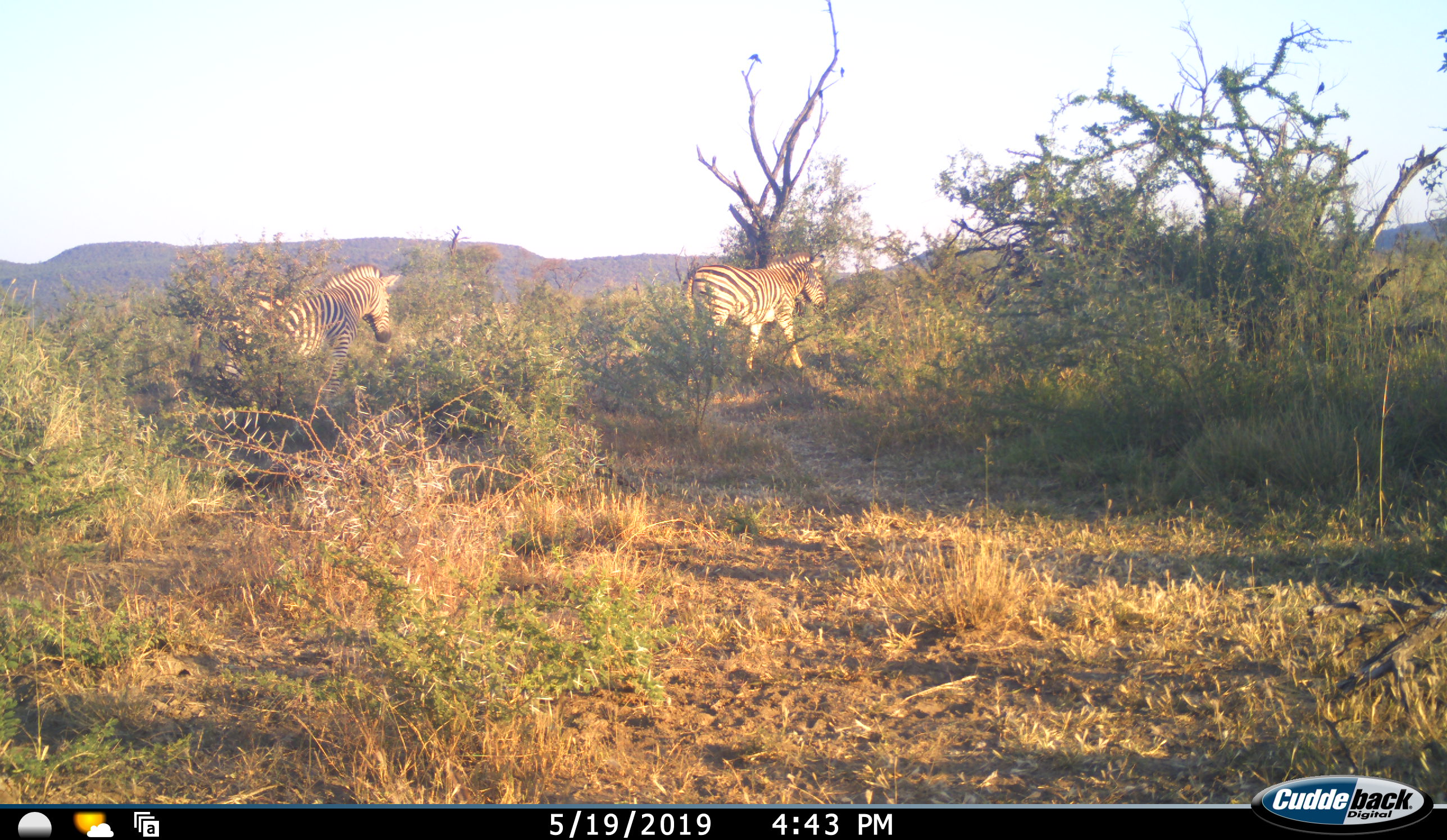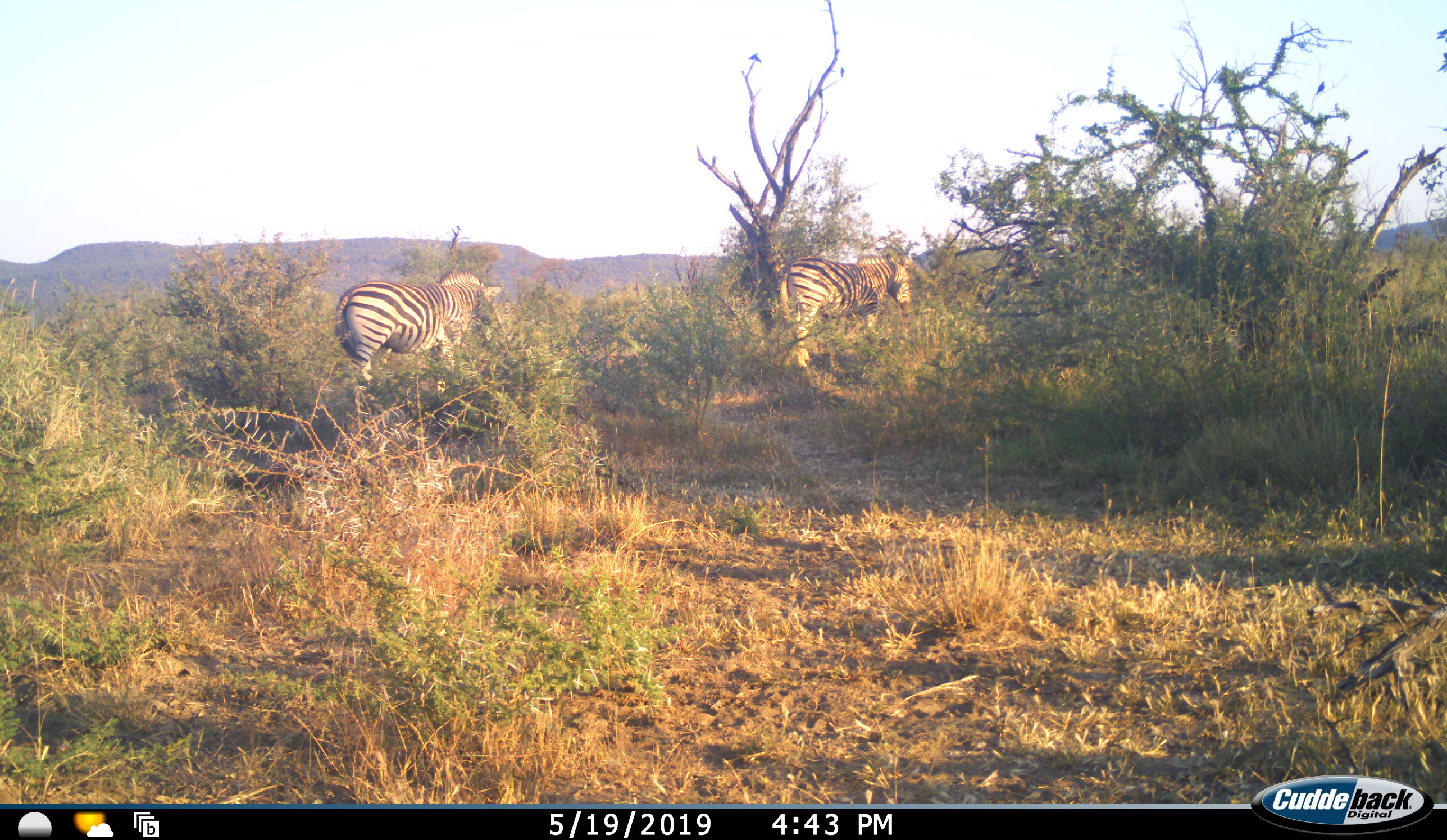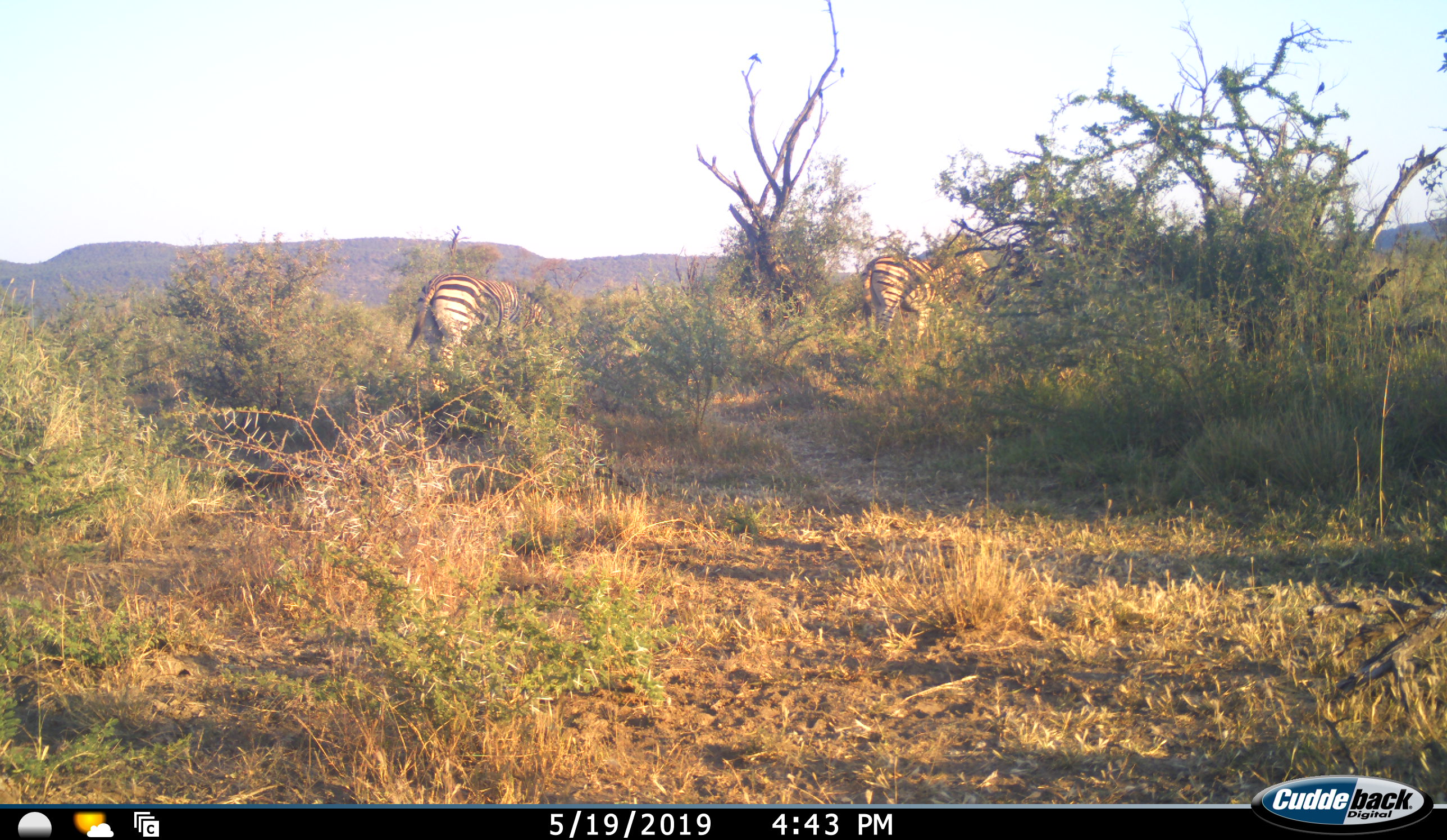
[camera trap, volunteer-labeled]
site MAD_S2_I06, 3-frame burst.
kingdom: Animalia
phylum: Chordata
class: Mammalia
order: Perissodactyla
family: Equidae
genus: Equus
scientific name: Equus quagga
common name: plains zebra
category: zebraplains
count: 2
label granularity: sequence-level